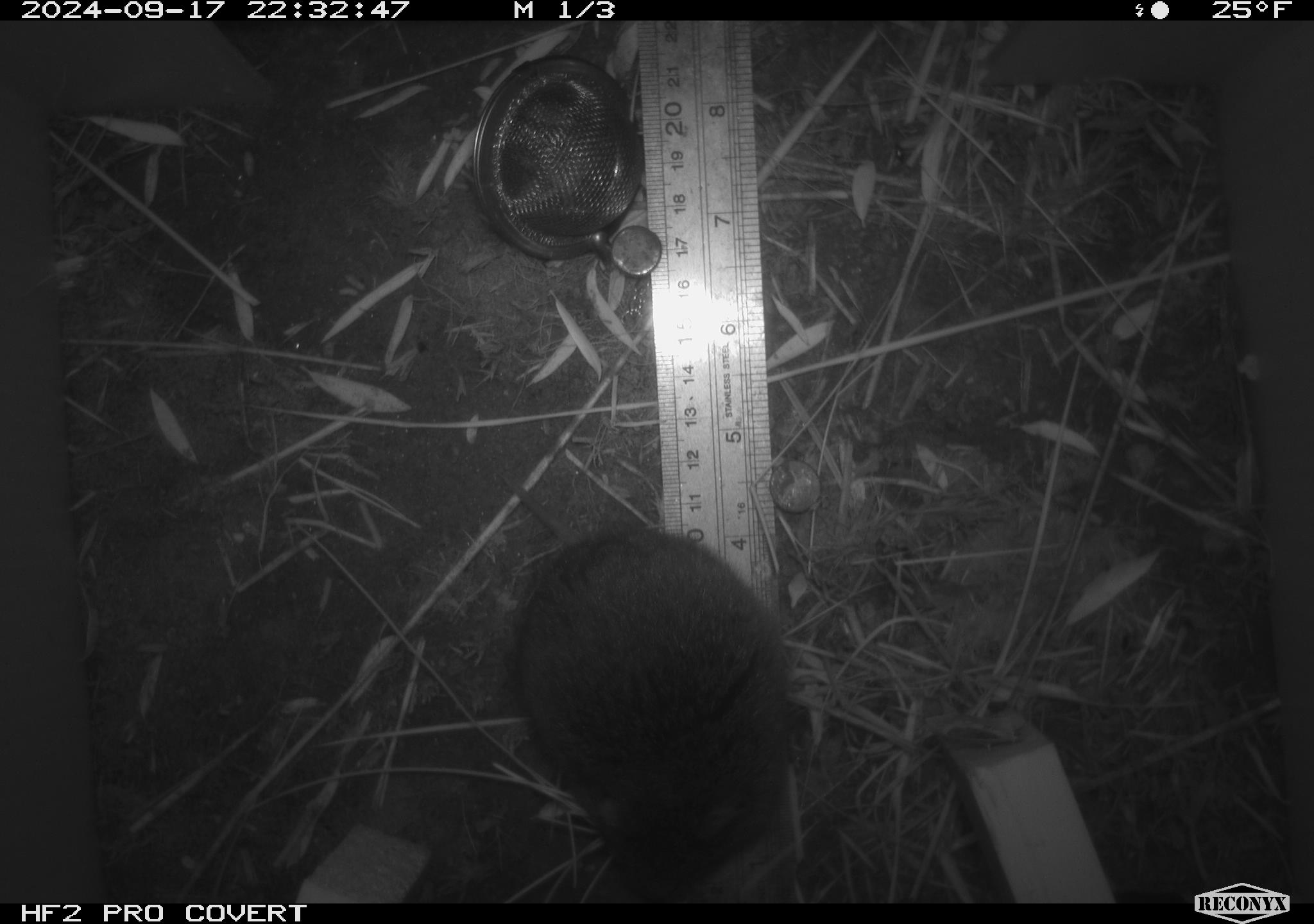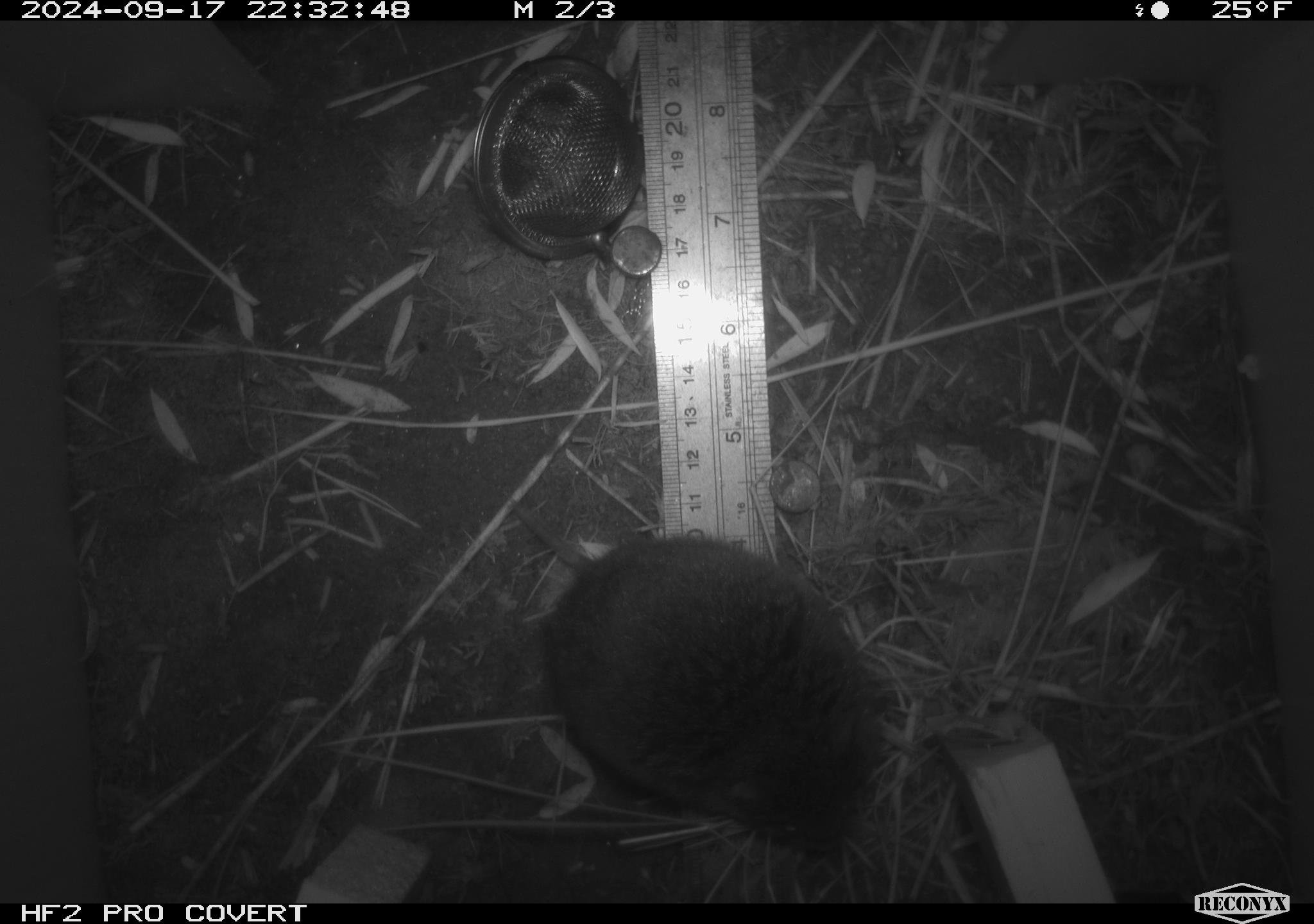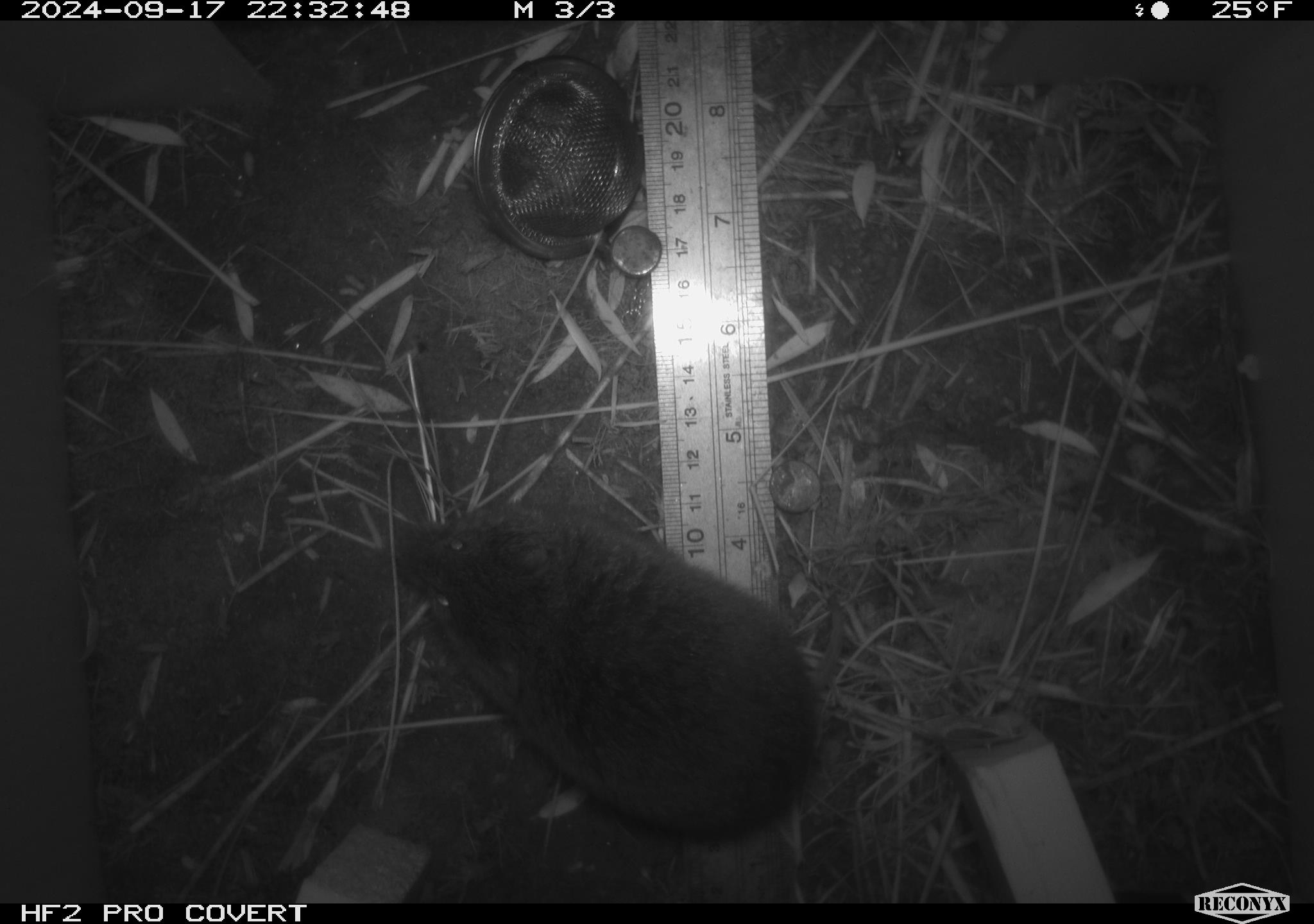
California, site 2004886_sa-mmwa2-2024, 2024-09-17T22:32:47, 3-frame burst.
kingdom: Animalia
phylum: Chordata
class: Mammalia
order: Rodentia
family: Cricetidae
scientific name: Arvicolinae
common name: voles, lemmings, and muskrats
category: arvicolinae subfamily